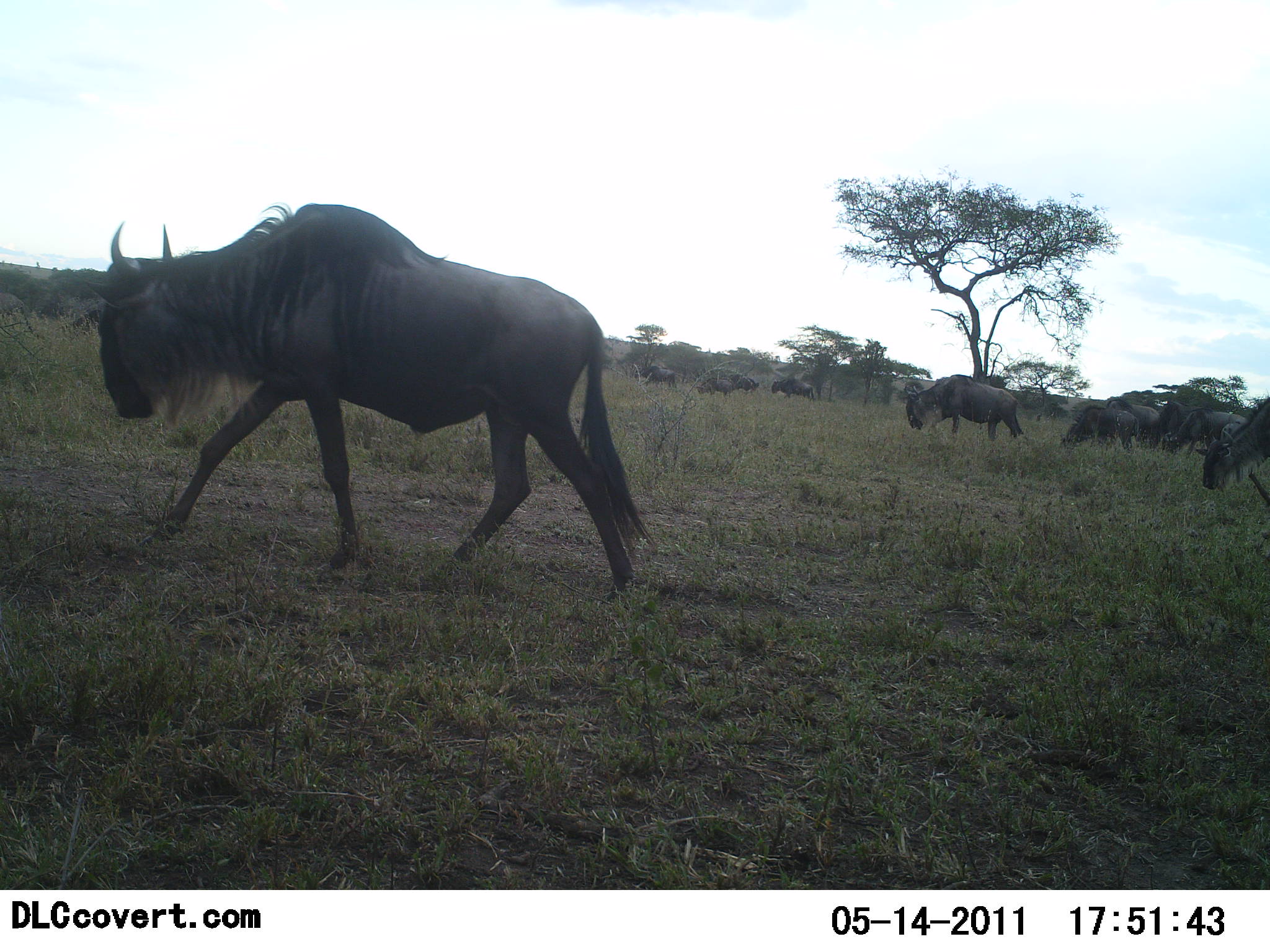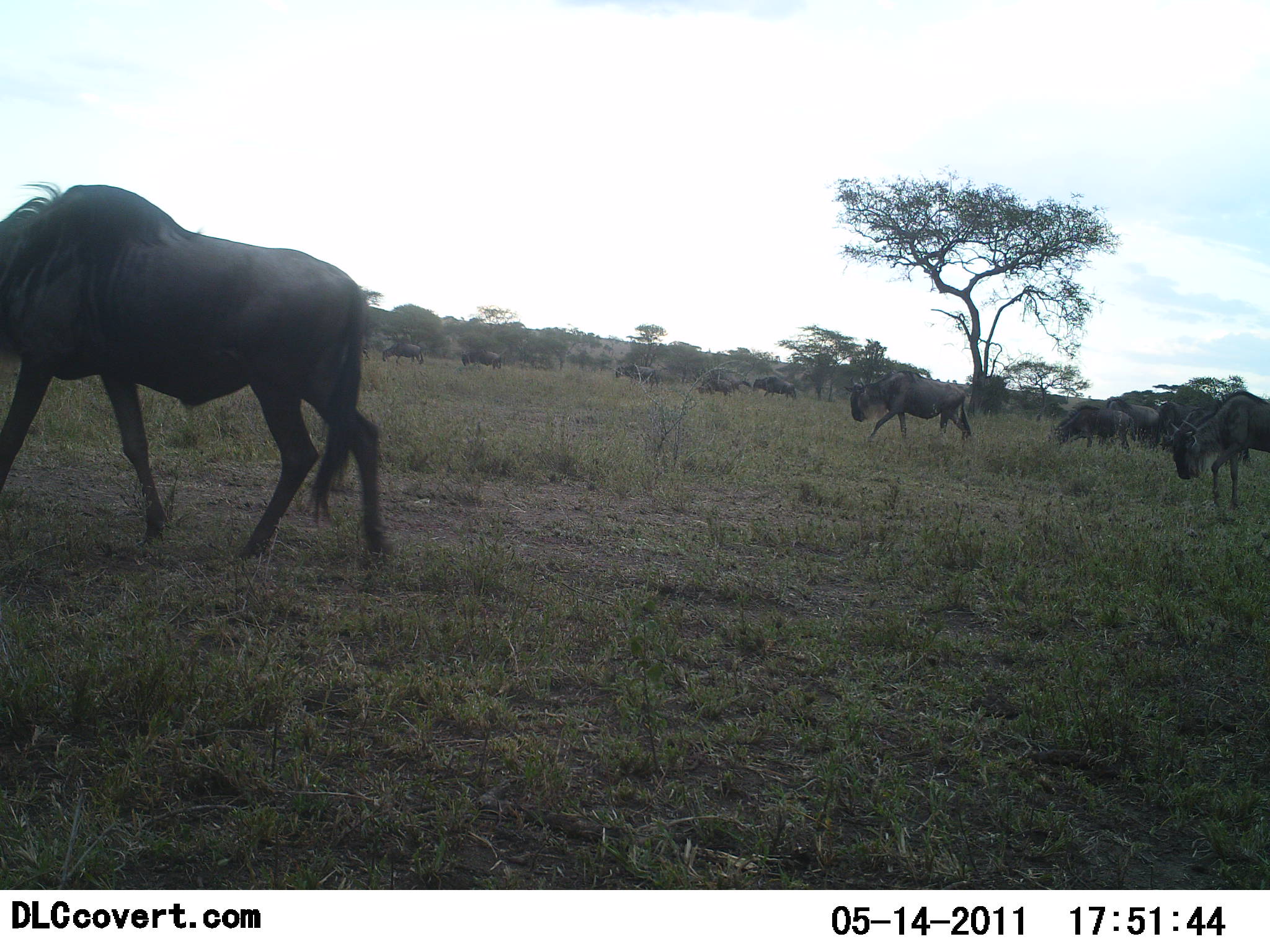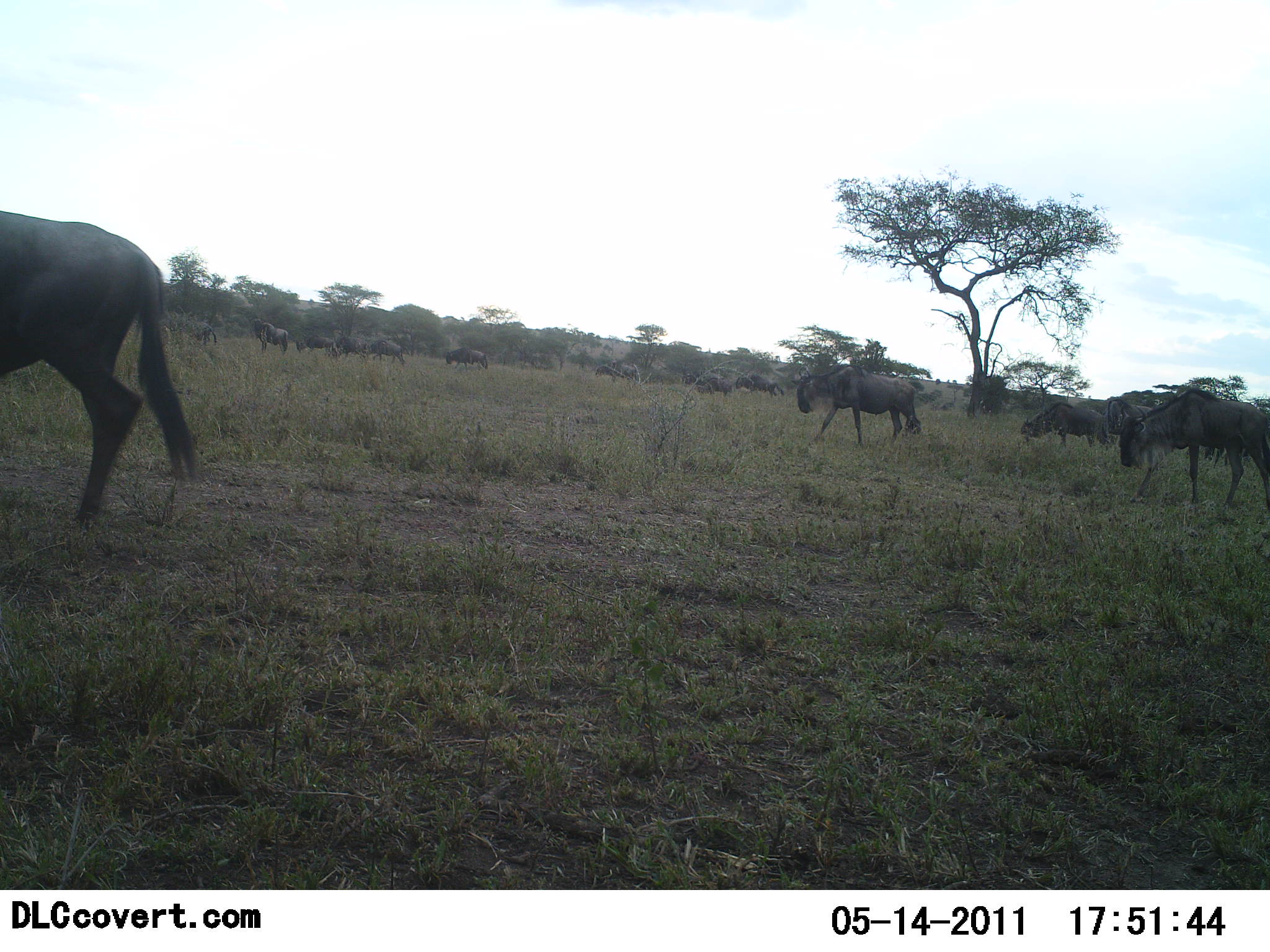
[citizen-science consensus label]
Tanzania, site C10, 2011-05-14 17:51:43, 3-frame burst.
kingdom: Animalia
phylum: Chordata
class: Mammalia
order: Artiodactyla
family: Bovidae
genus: Connochaetes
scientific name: Connochaetes taurinus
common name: blue wildebeest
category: wildebeest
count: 11-50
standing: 18%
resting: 0%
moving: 100%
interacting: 0%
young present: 9%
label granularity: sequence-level